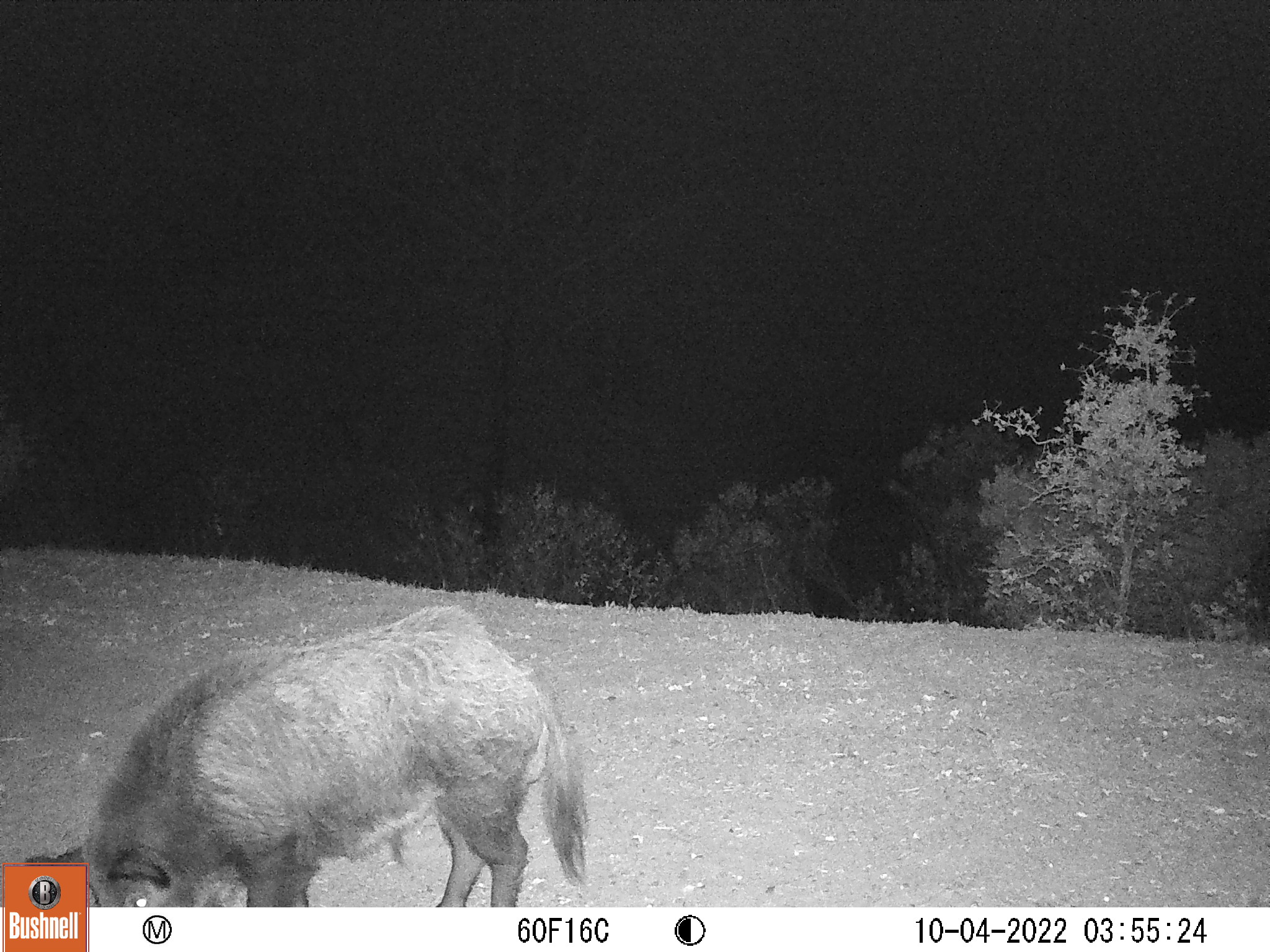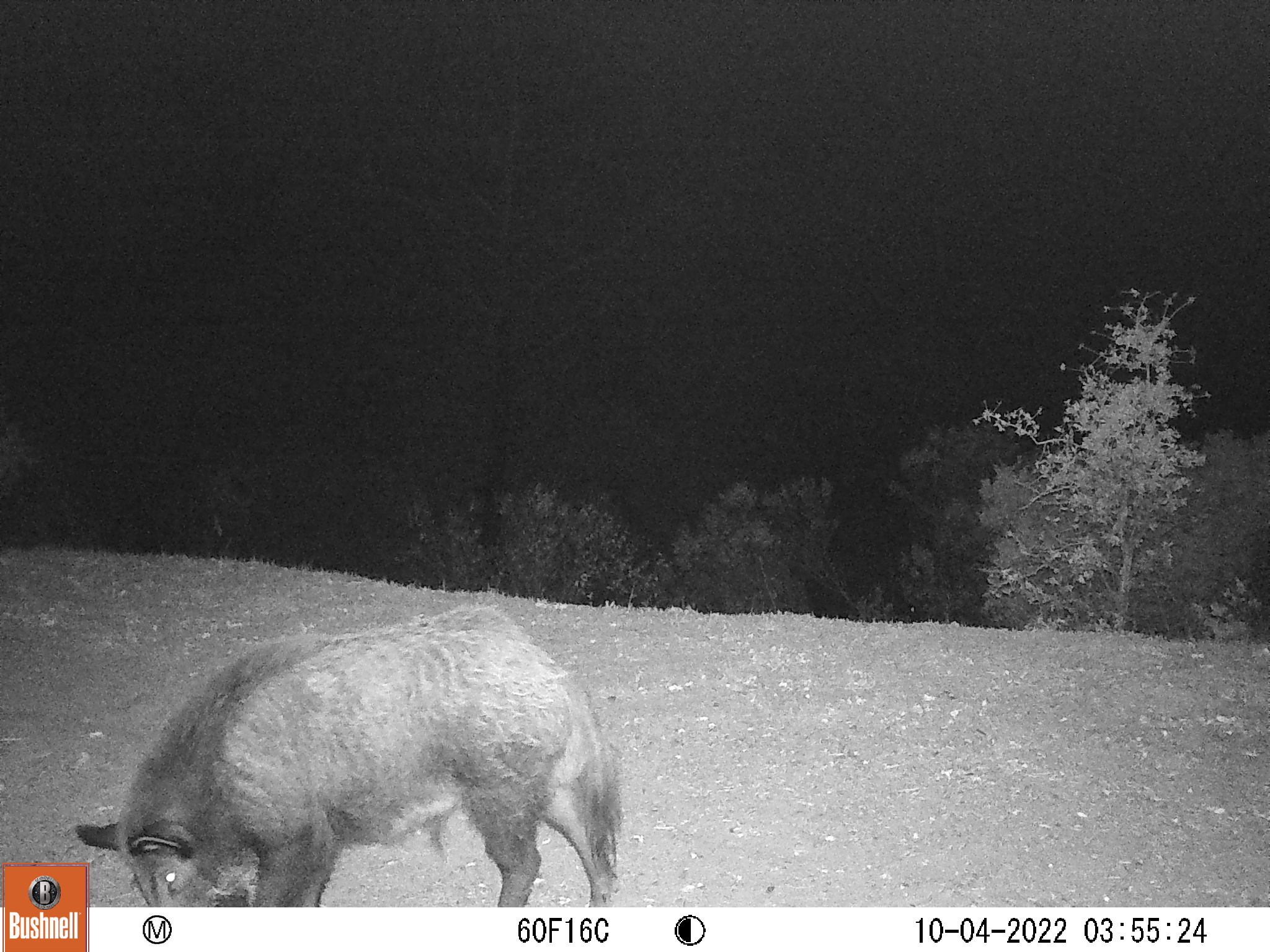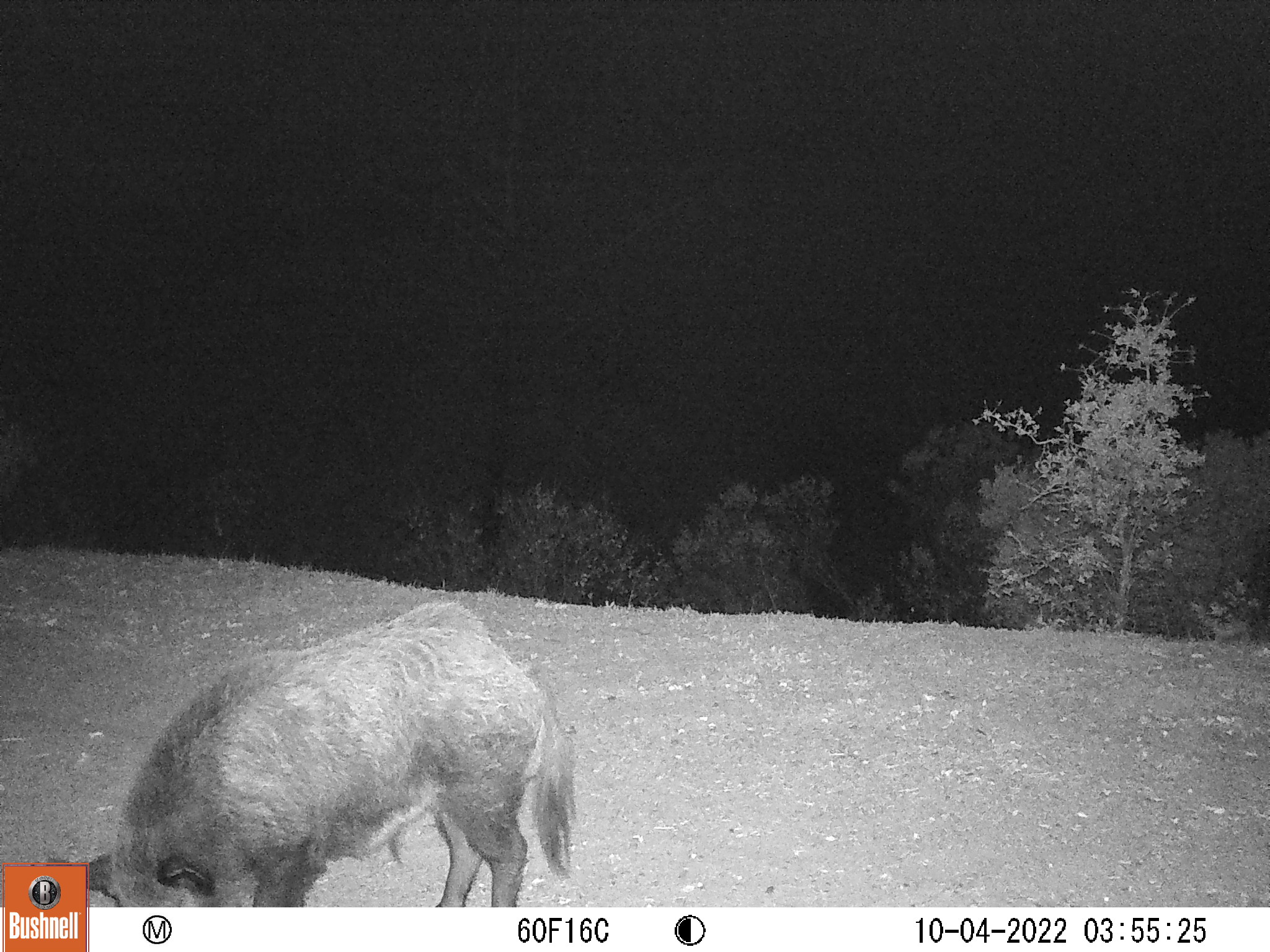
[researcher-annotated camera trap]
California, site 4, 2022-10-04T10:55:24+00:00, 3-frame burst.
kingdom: Animalia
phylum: Chordata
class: Mammalia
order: Artiodactyla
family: Suidae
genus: Sus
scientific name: Sus scrofa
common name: wild boar